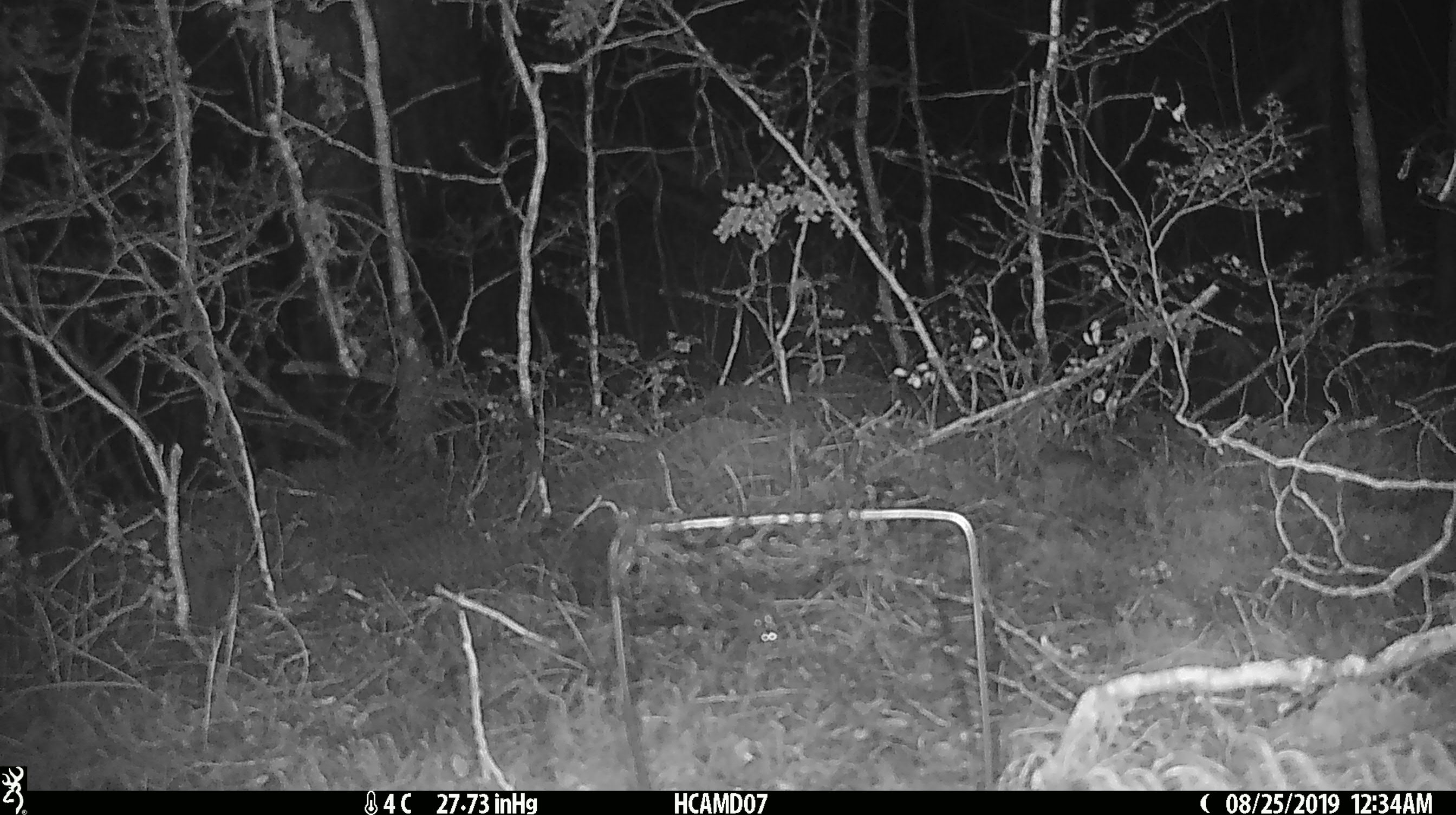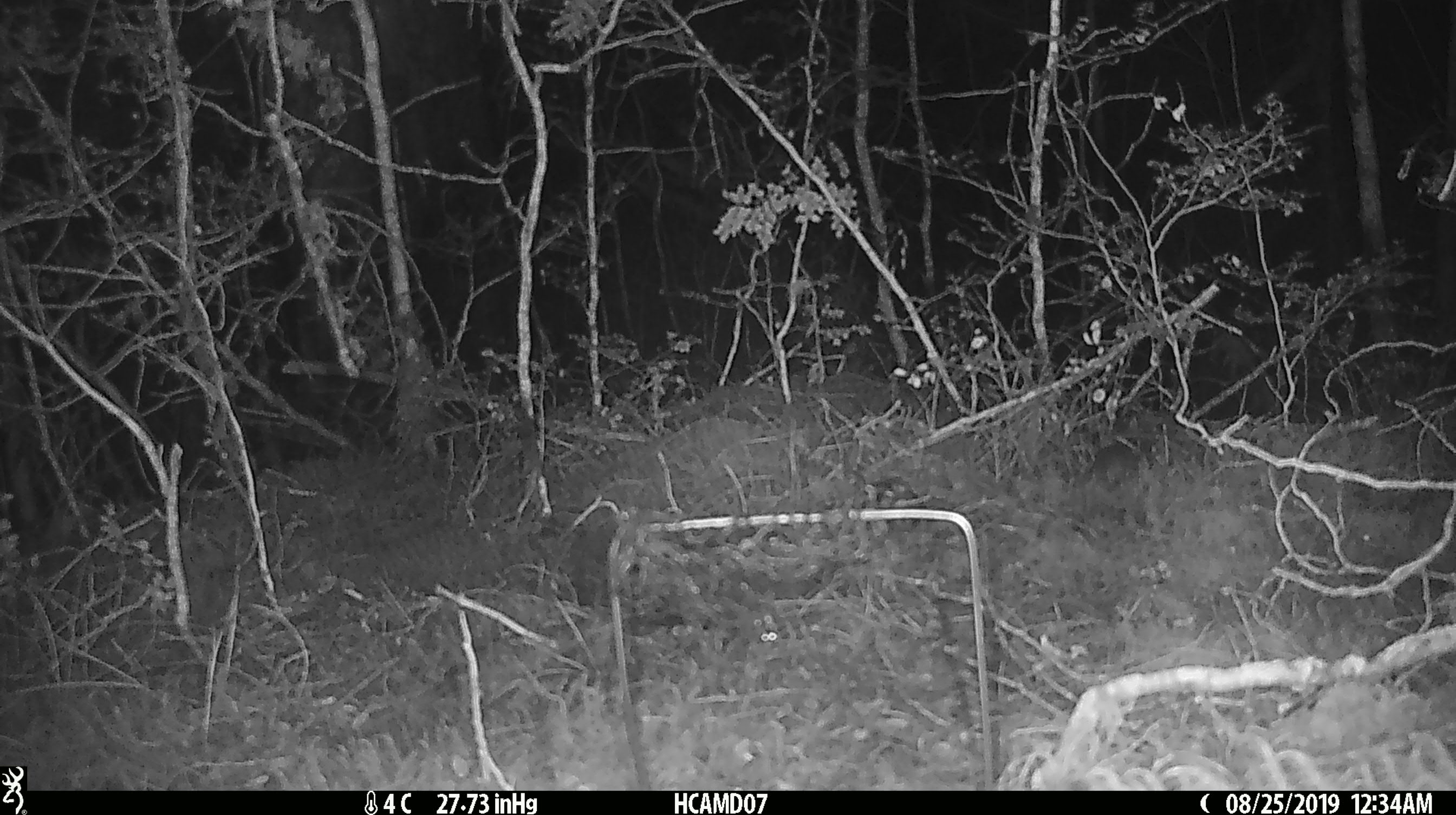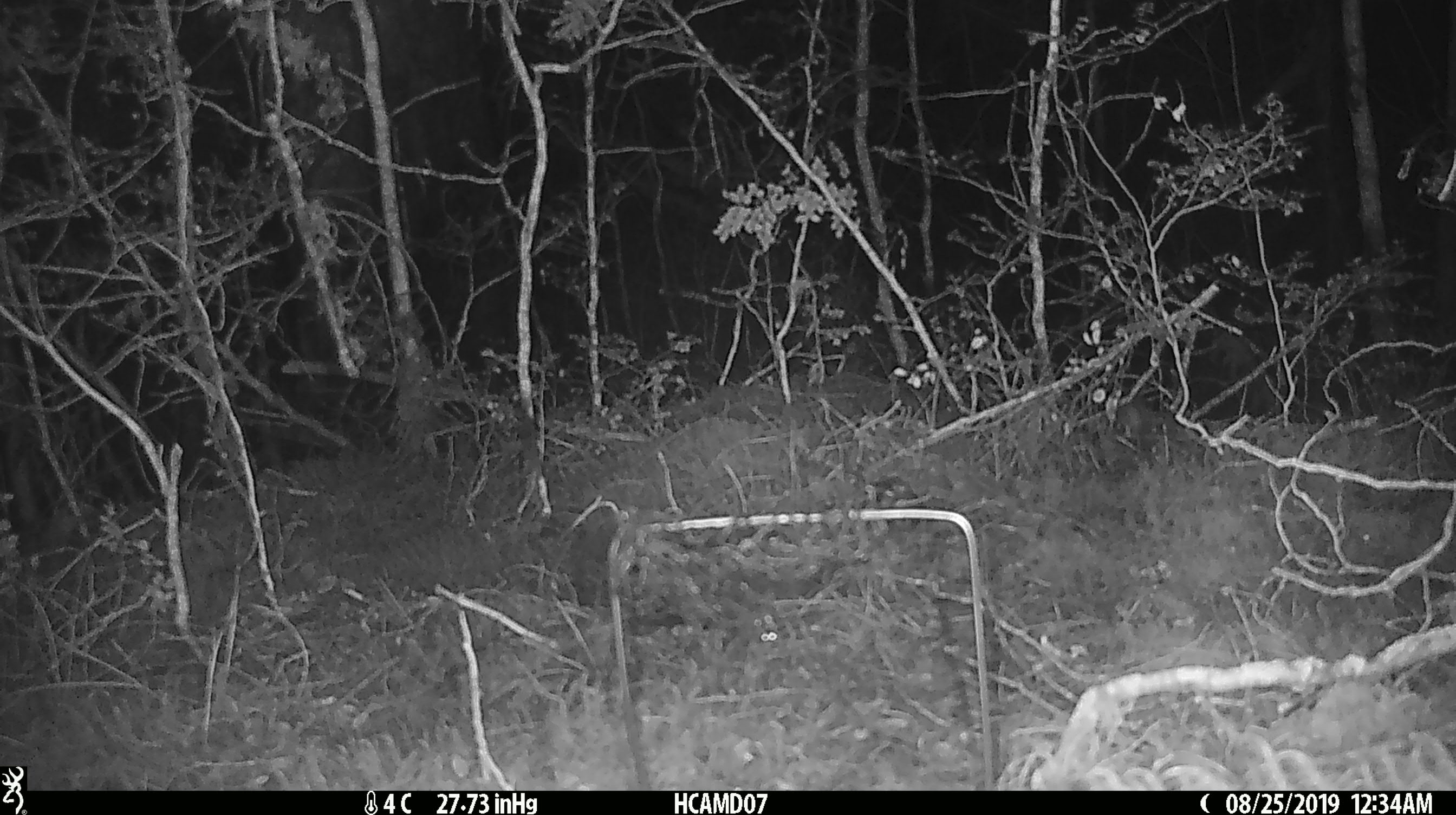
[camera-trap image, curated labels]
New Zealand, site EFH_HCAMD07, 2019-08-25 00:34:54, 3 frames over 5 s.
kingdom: Animalia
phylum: Chordata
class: Mammalia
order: Rodentia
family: Muridae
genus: Mus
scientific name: Mus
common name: mouse